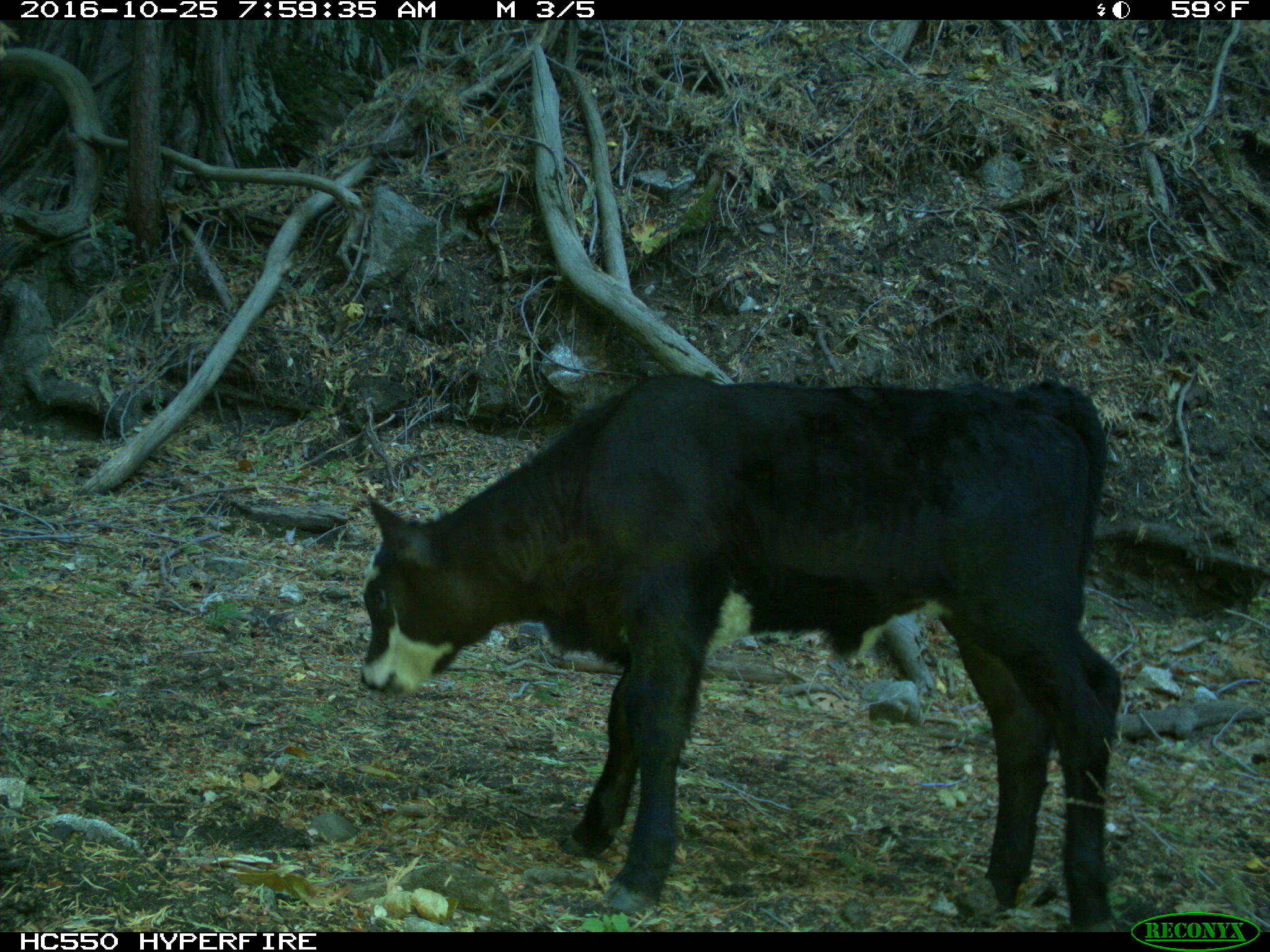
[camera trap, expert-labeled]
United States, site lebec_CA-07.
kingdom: Animalia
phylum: Chordata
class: Mammalia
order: Artiodactyla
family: Bovidae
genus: Bos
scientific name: Bos taurus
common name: domestic cow